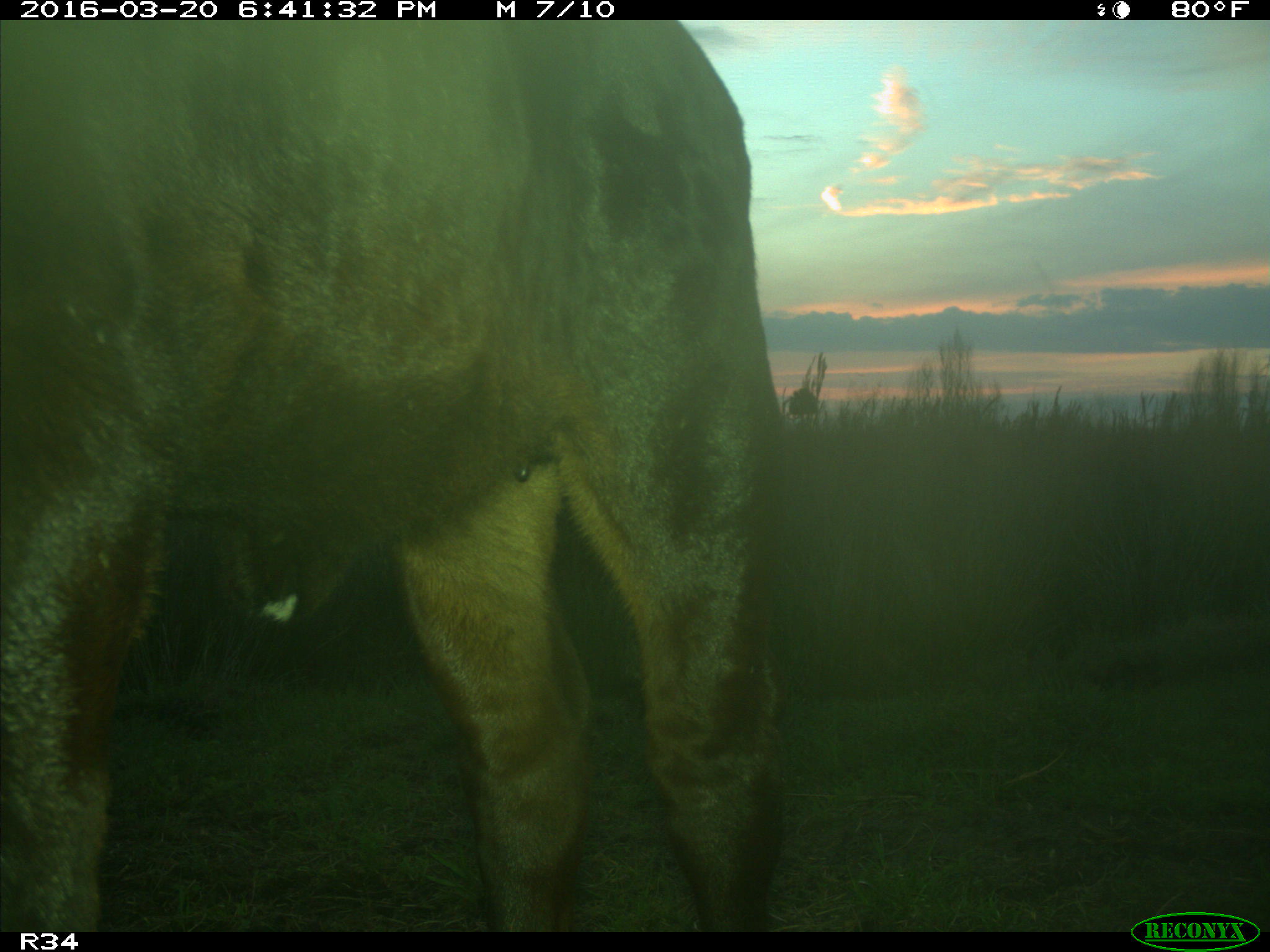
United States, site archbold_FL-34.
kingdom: Animalia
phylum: Chordata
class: Mammalia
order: Artiodactyla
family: Bovidae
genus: Bos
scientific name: Bos taurus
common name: domestic cow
Bos taurus (domestic cow).